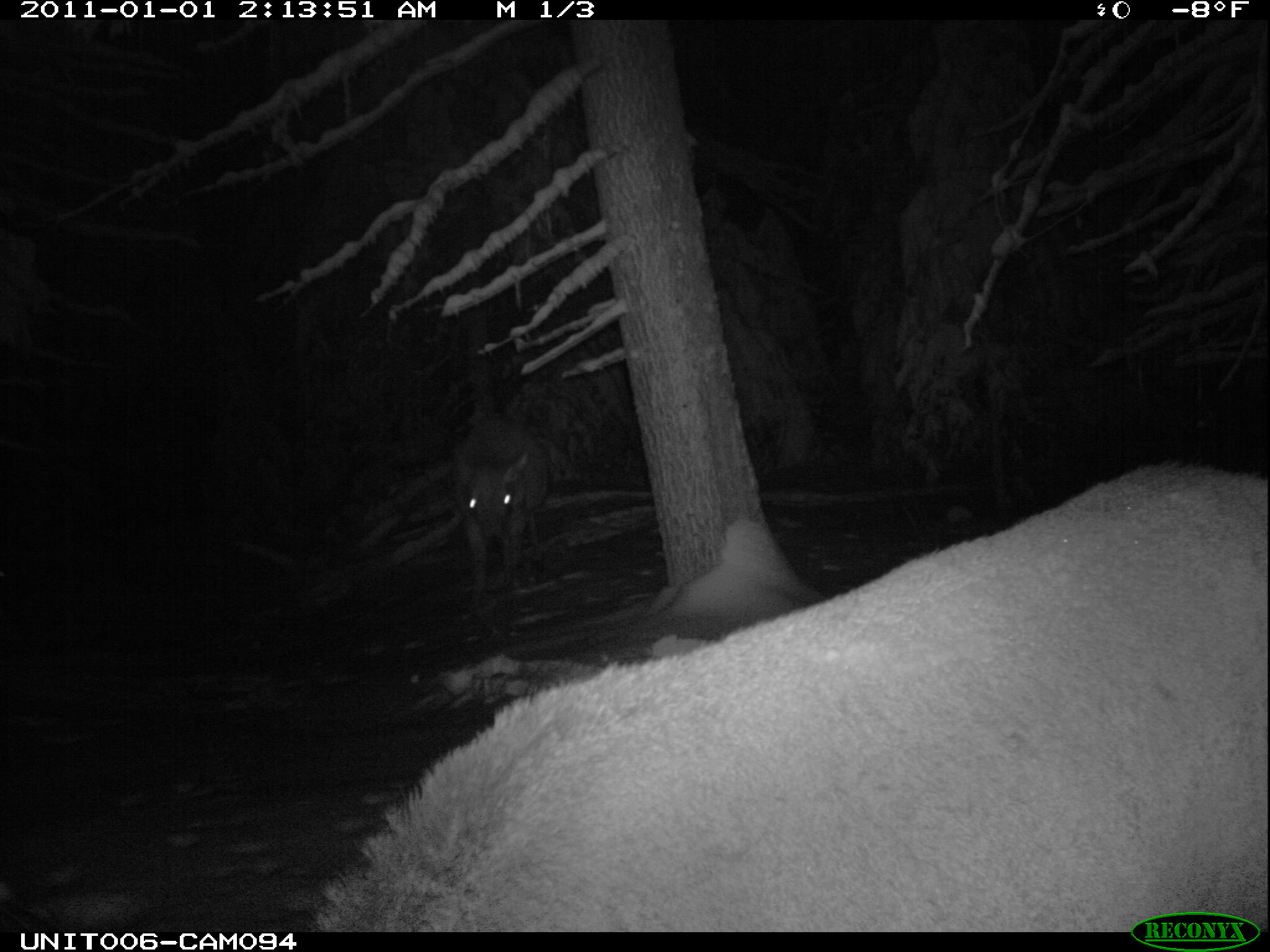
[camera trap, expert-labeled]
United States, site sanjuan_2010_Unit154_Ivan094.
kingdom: Animalia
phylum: Chordata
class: Mammalia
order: Artiodactyla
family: Cervidae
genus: Cervus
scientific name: Cervus elaphus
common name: red deer